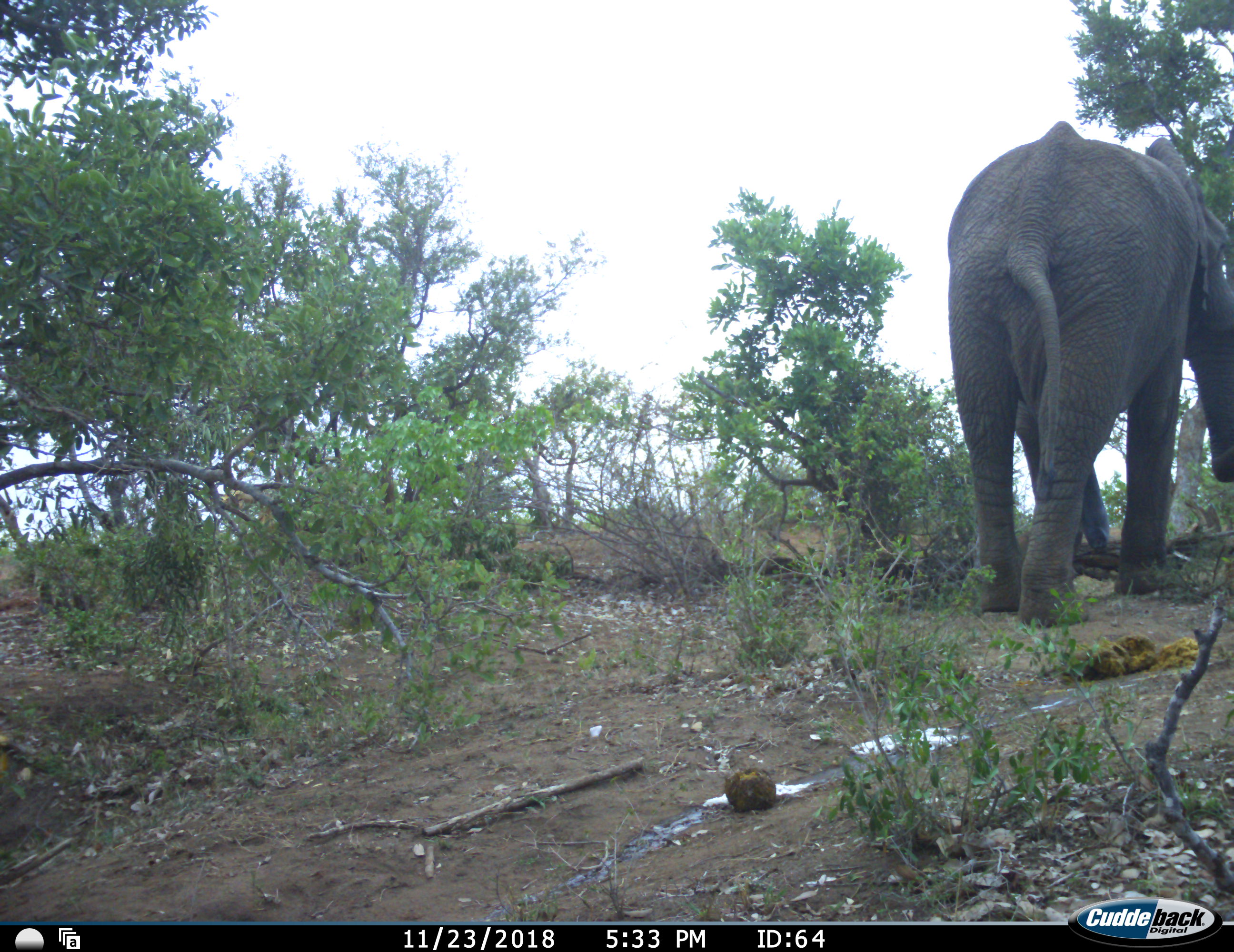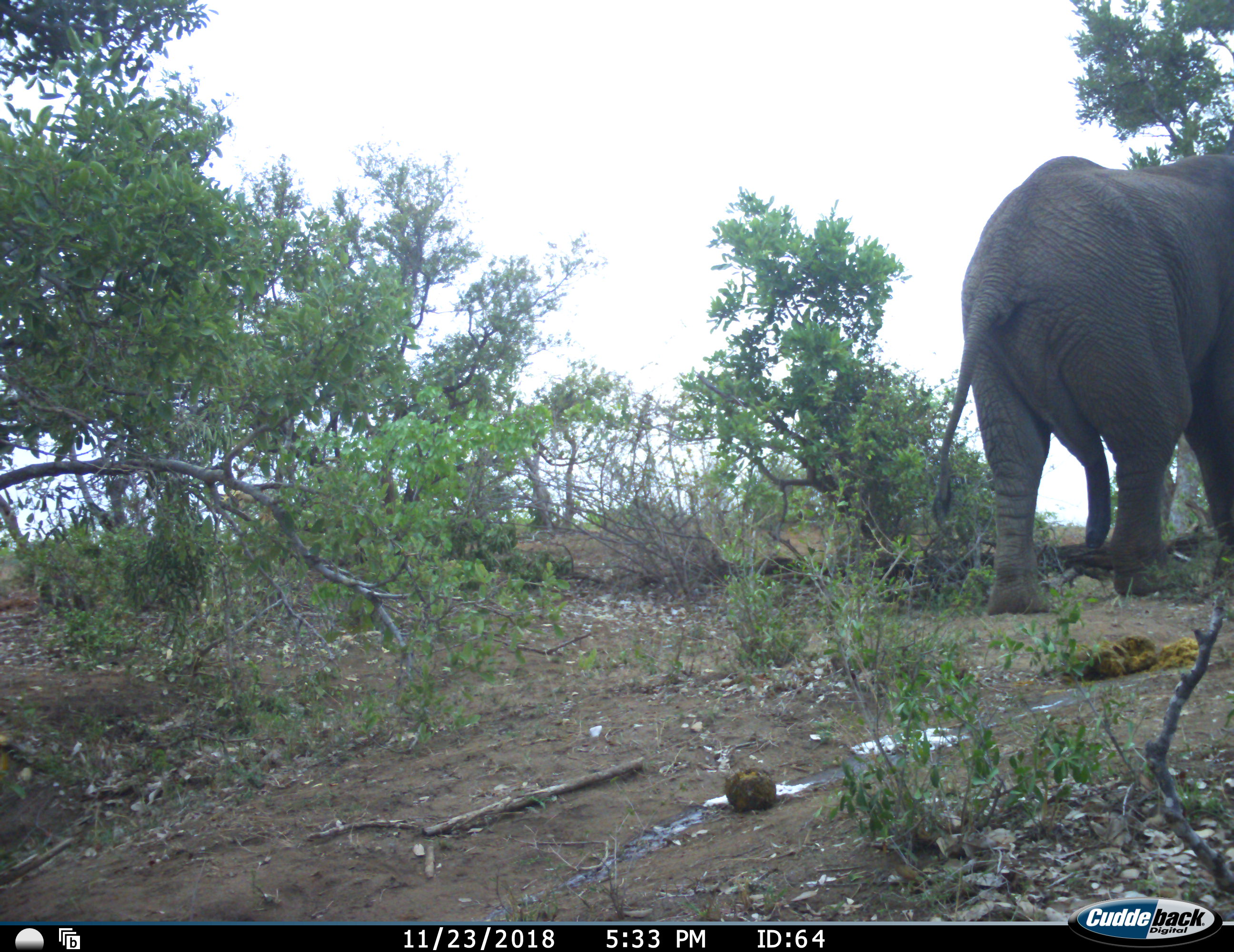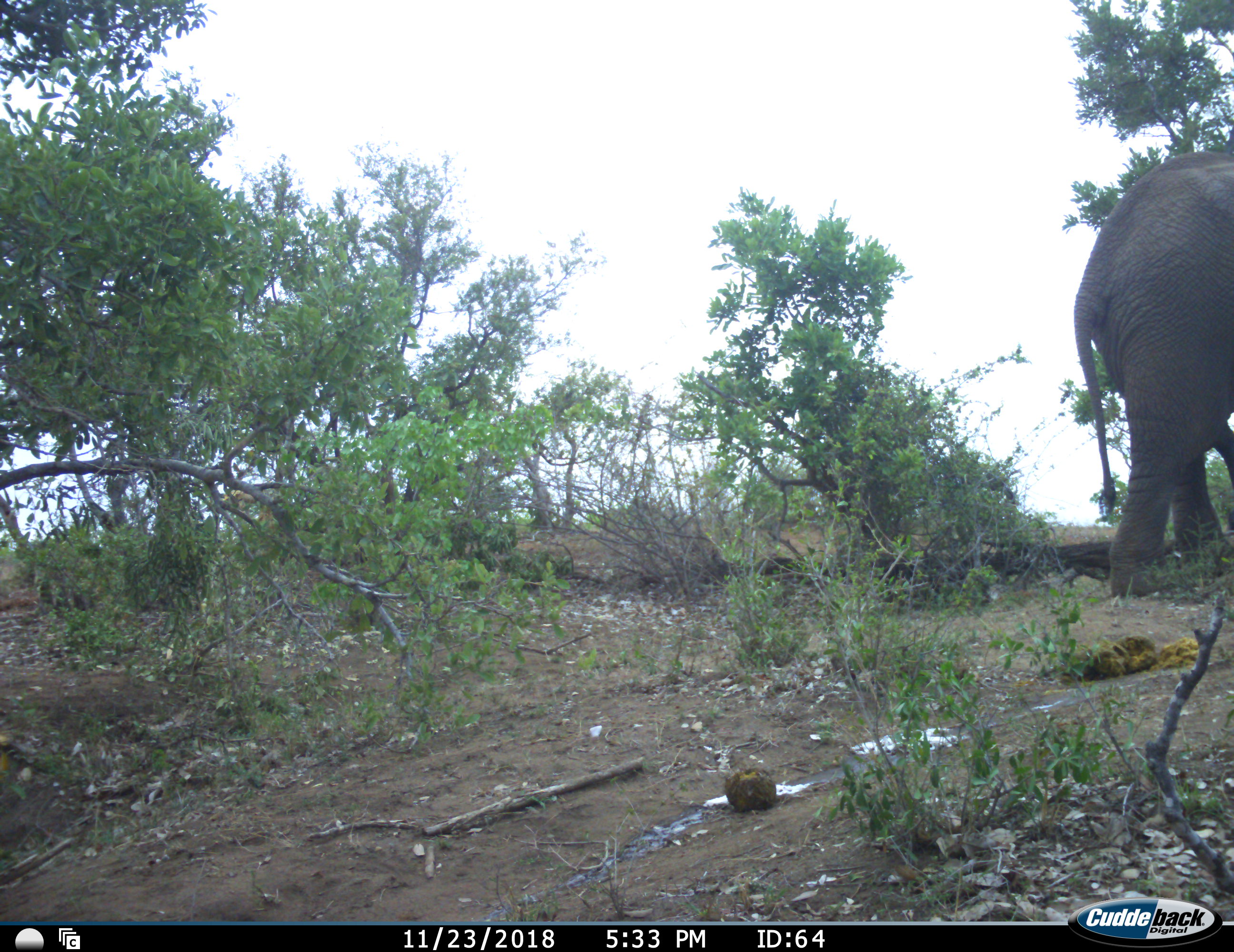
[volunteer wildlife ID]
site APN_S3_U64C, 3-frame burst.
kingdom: Animalia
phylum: Chordata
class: Mammalia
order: Proboscidea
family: Elephantidae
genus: Loxodonta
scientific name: Loxodonta africana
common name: african bush elephant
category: elephant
Elephant (african bush elephant) (Loxodonta africana), count 1. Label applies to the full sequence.